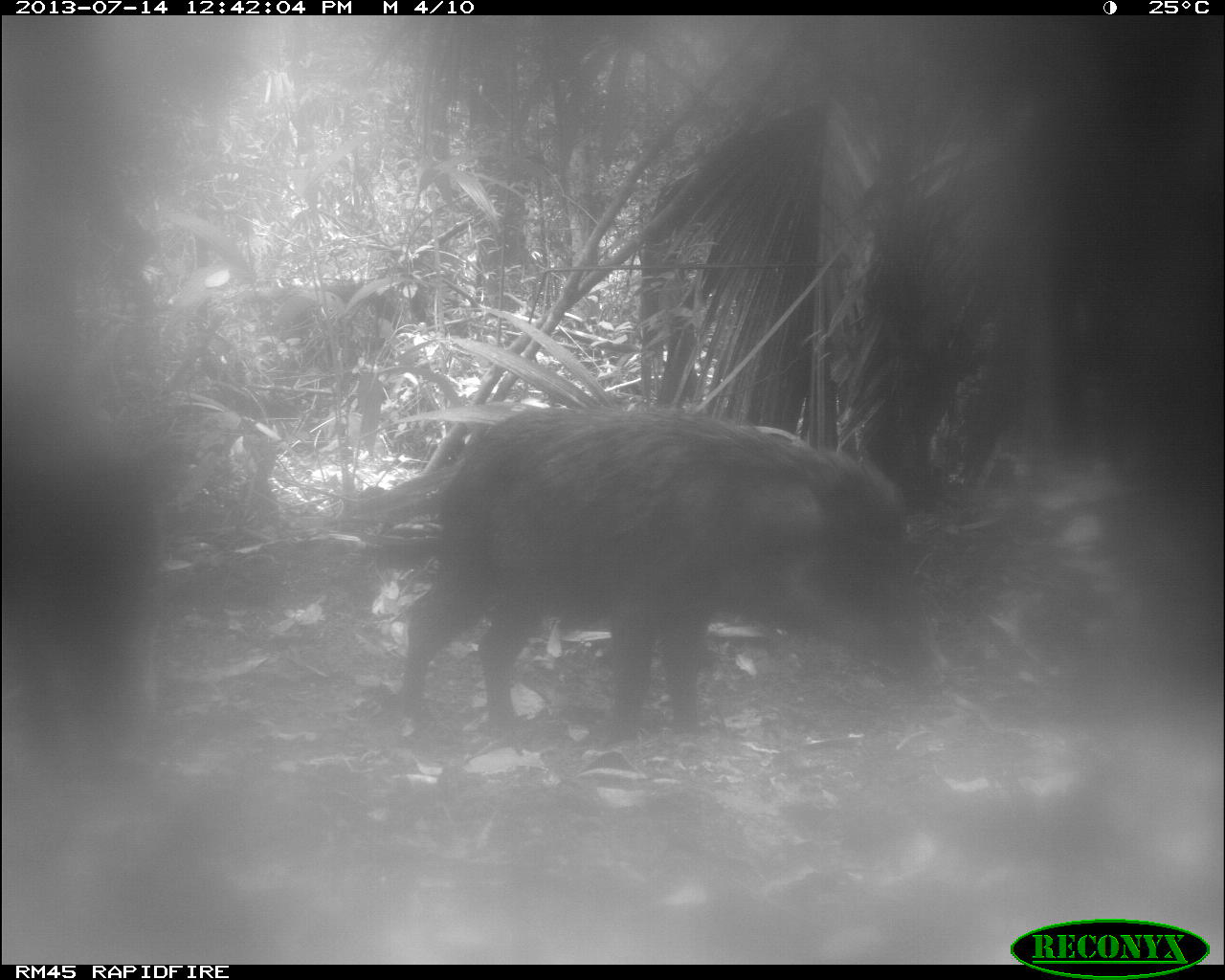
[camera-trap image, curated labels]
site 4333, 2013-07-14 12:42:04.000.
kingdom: Animalia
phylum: Chordata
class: Mammalia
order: Artiodactyla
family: Tayassuidae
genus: Tayassu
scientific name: Tayassu pecari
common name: white-lipped peccary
Tayassu pecari (white-lipped peccary), count 2.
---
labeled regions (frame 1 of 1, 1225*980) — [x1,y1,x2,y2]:
tayassu pecari: [398,409,954,740]; [0,437,179,760]